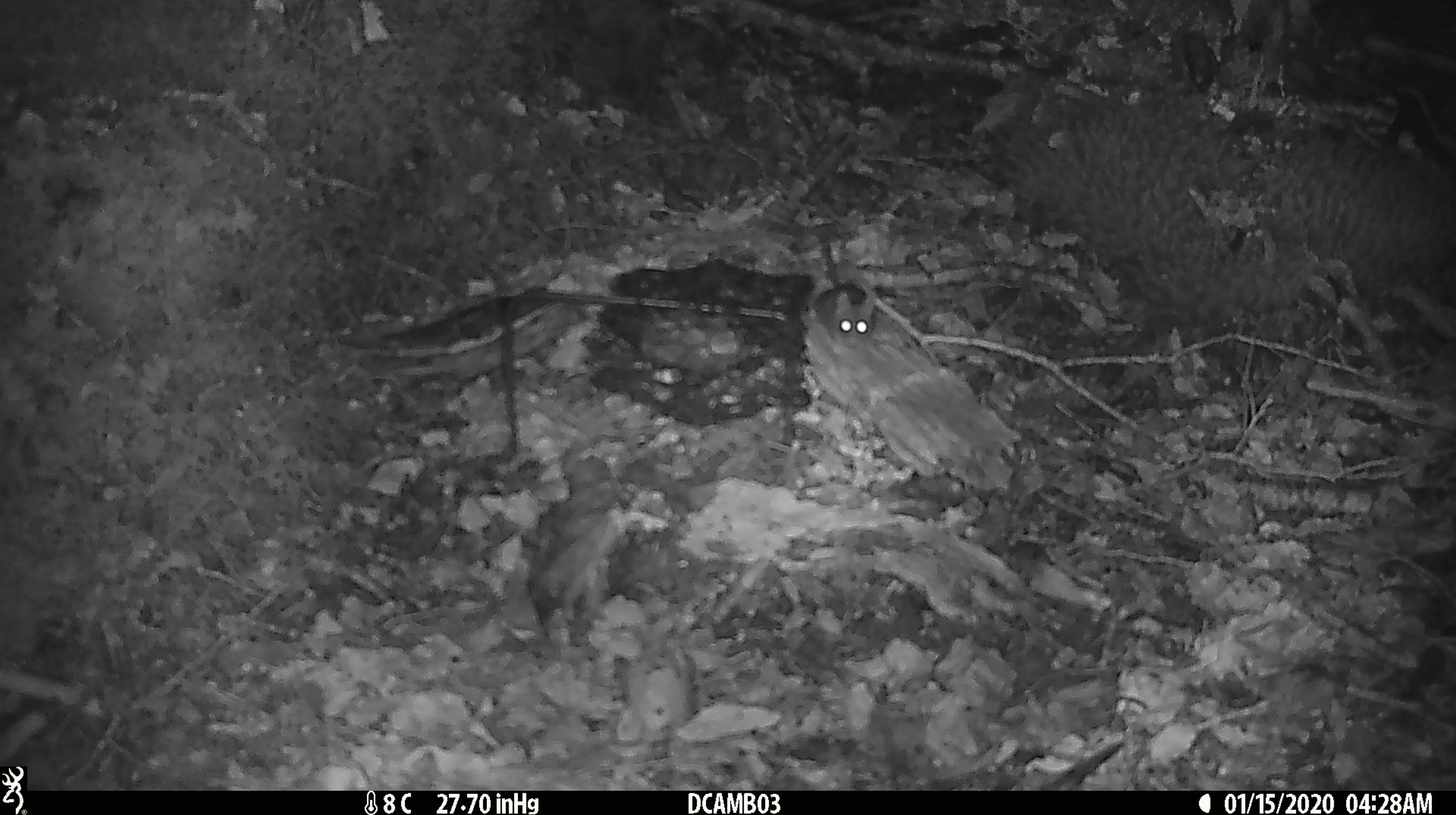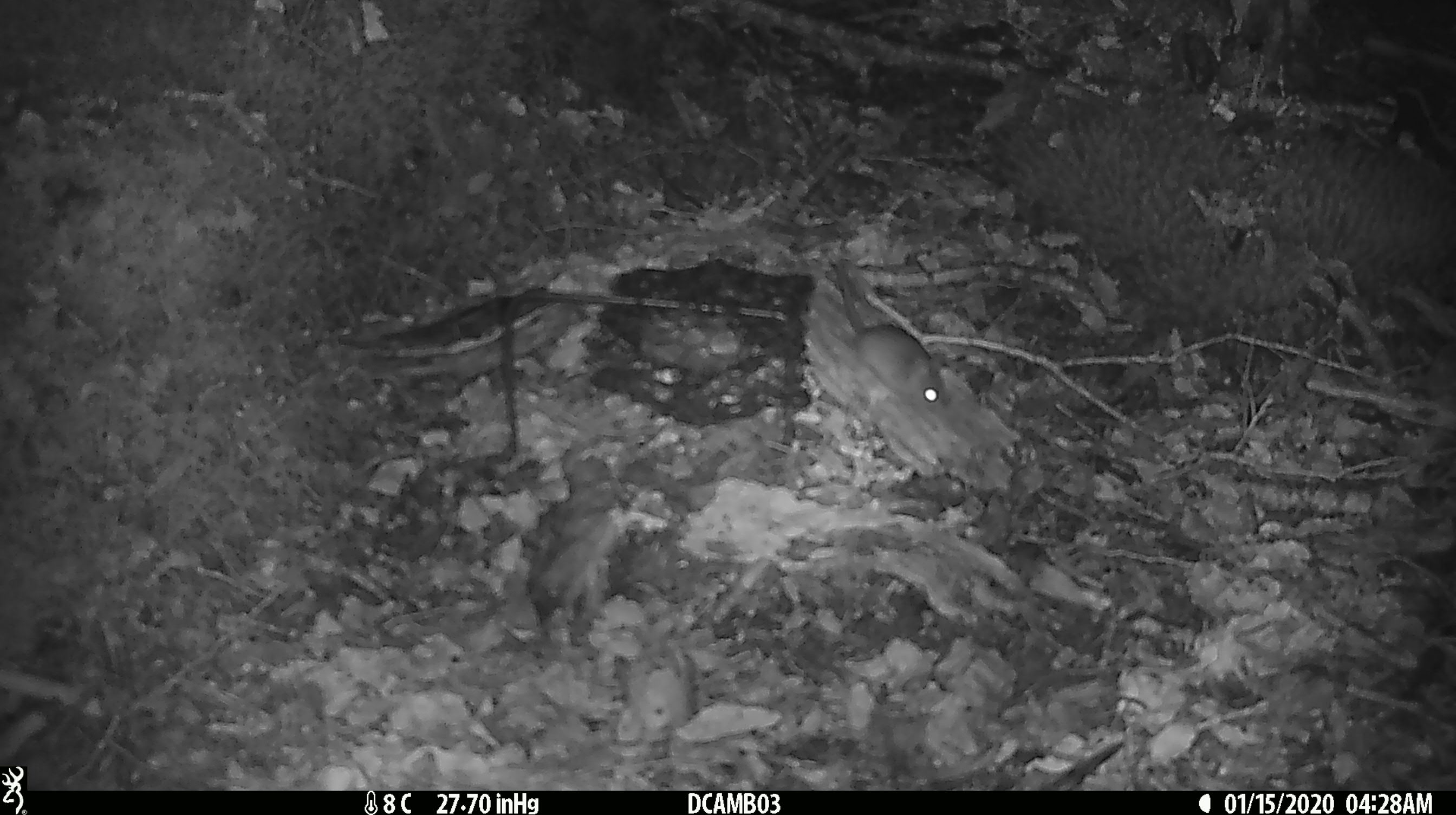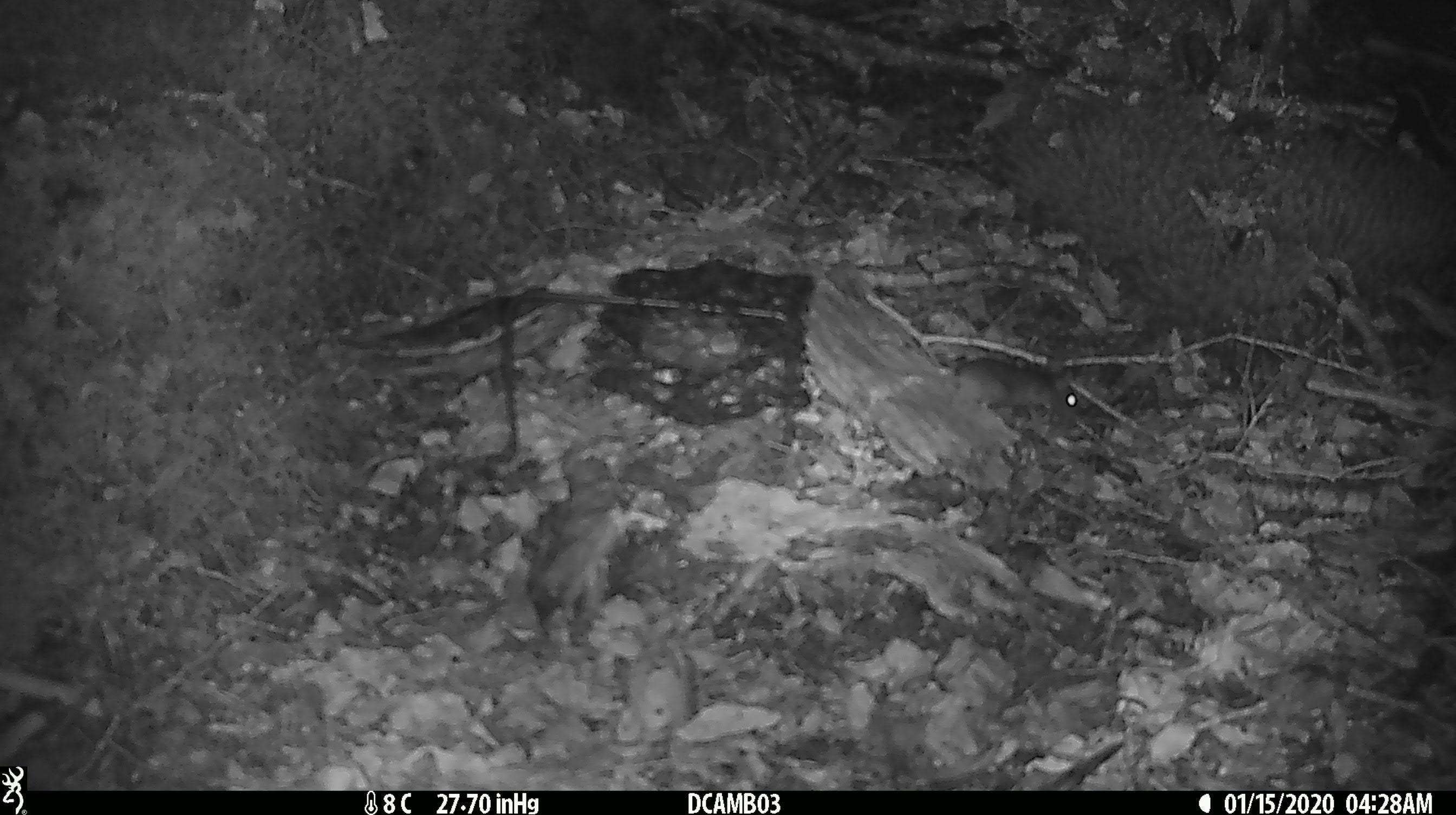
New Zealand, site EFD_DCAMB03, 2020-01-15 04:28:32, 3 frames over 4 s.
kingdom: Animalia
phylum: Chordata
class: Mammalia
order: Rodentia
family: Muridae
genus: Mus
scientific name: Mus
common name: mouse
Mouse (Mus).